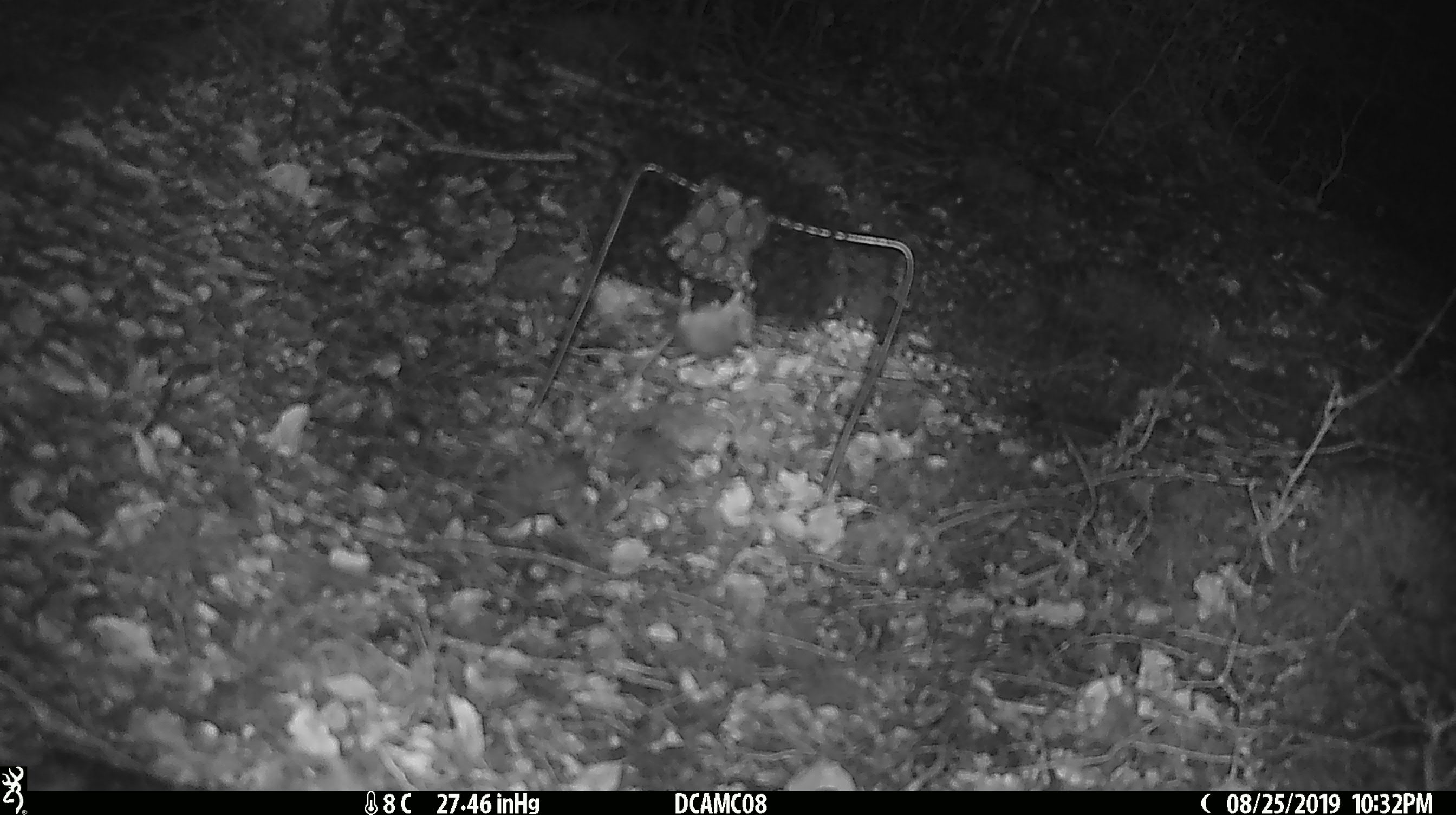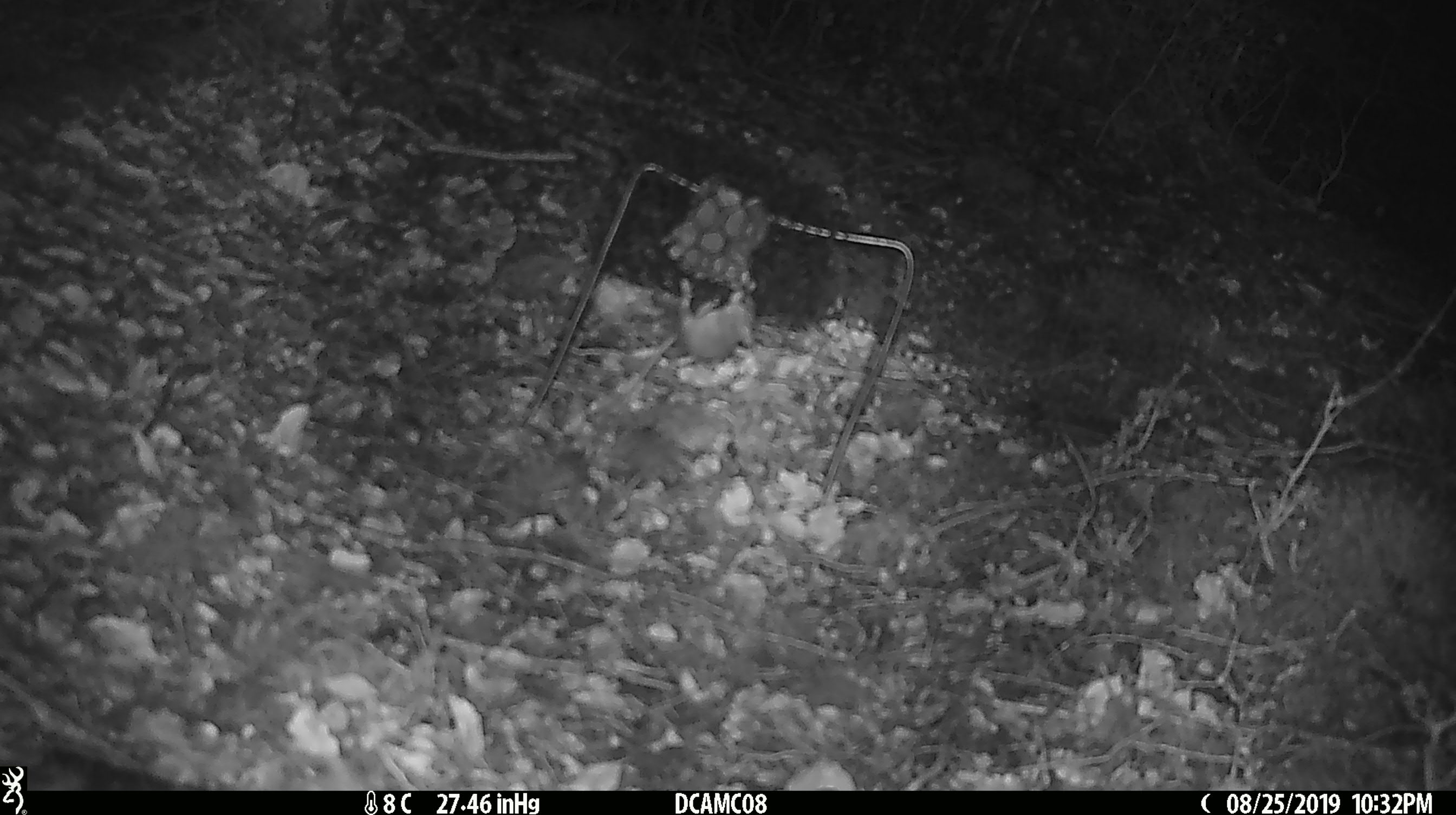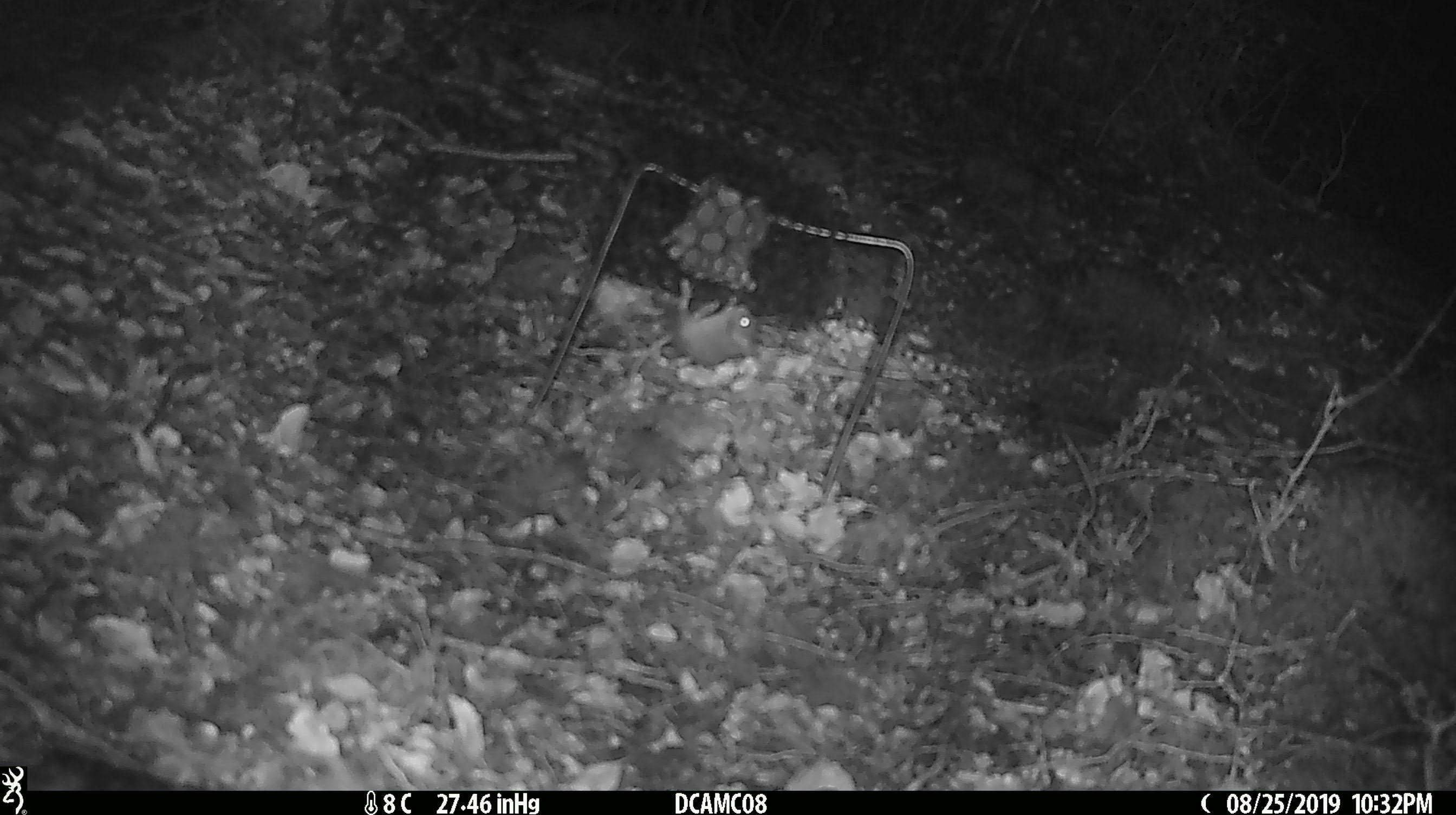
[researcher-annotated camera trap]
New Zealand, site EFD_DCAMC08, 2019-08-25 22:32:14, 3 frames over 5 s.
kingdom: Animalia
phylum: Chordata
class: Mammalia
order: Rodentia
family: Muridae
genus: Mus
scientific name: Mus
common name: mouse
Mouse (Mus).